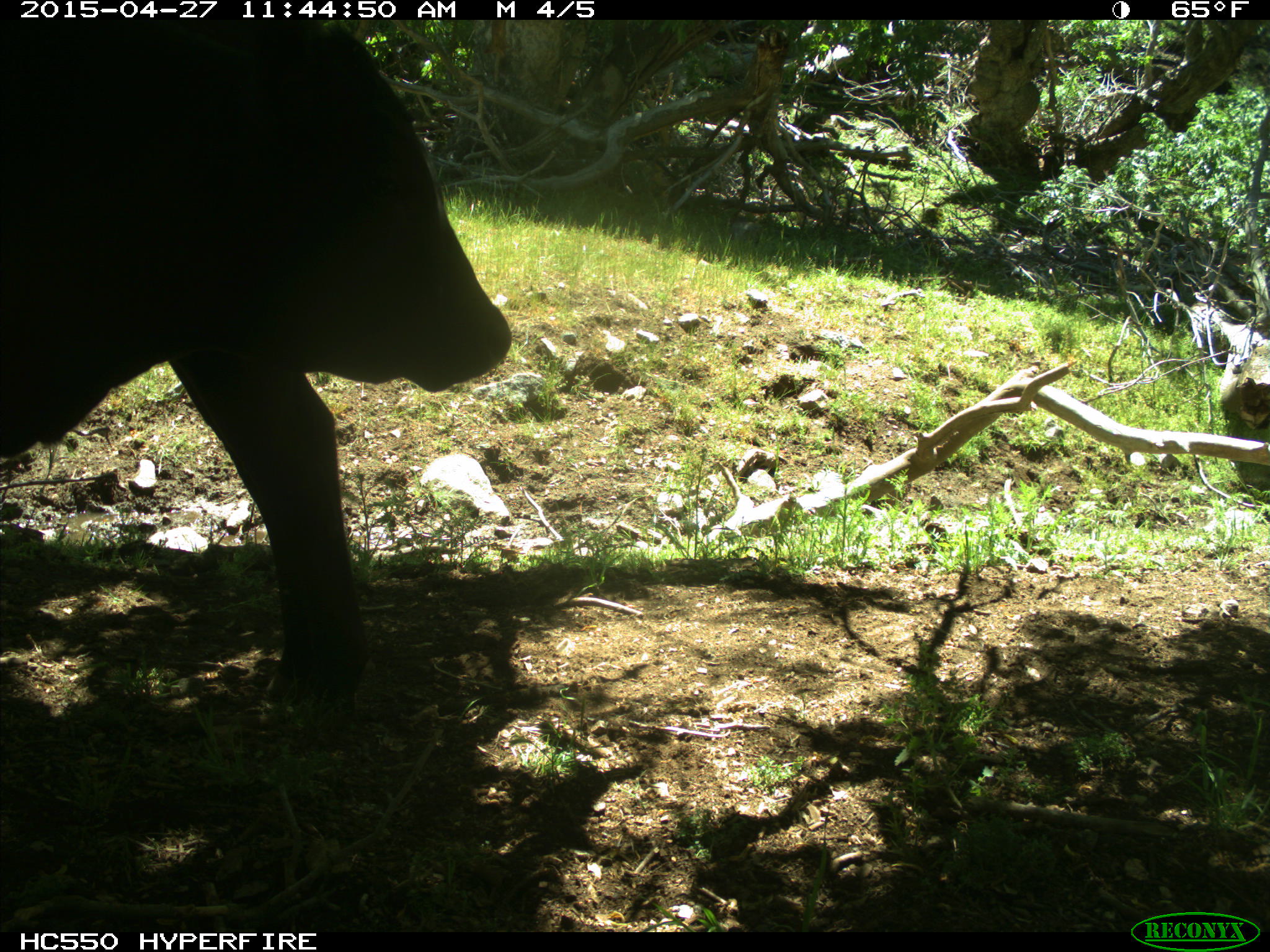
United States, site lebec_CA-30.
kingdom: Animalia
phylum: Chordata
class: Mammalia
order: Artiodactyla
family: Bovidae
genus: Bos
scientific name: Bos taurus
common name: domestic cow